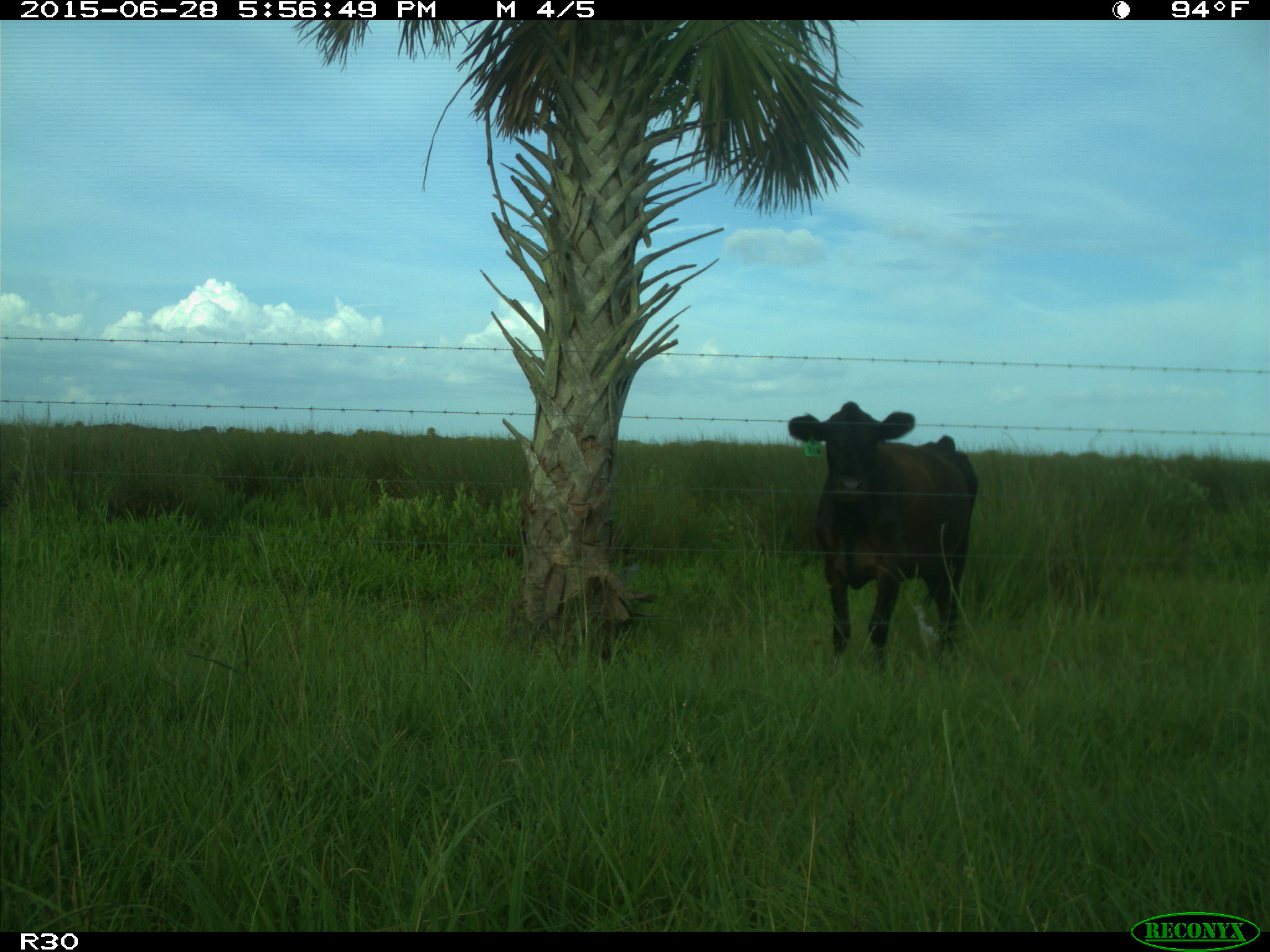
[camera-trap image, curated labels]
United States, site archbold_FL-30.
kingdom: Animalia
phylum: Chordata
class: Mammalia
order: Artiodactyla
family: Bovidae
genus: Bos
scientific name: Bos taurus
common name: domestic cow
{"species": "Bos taurus (domestic cow)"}